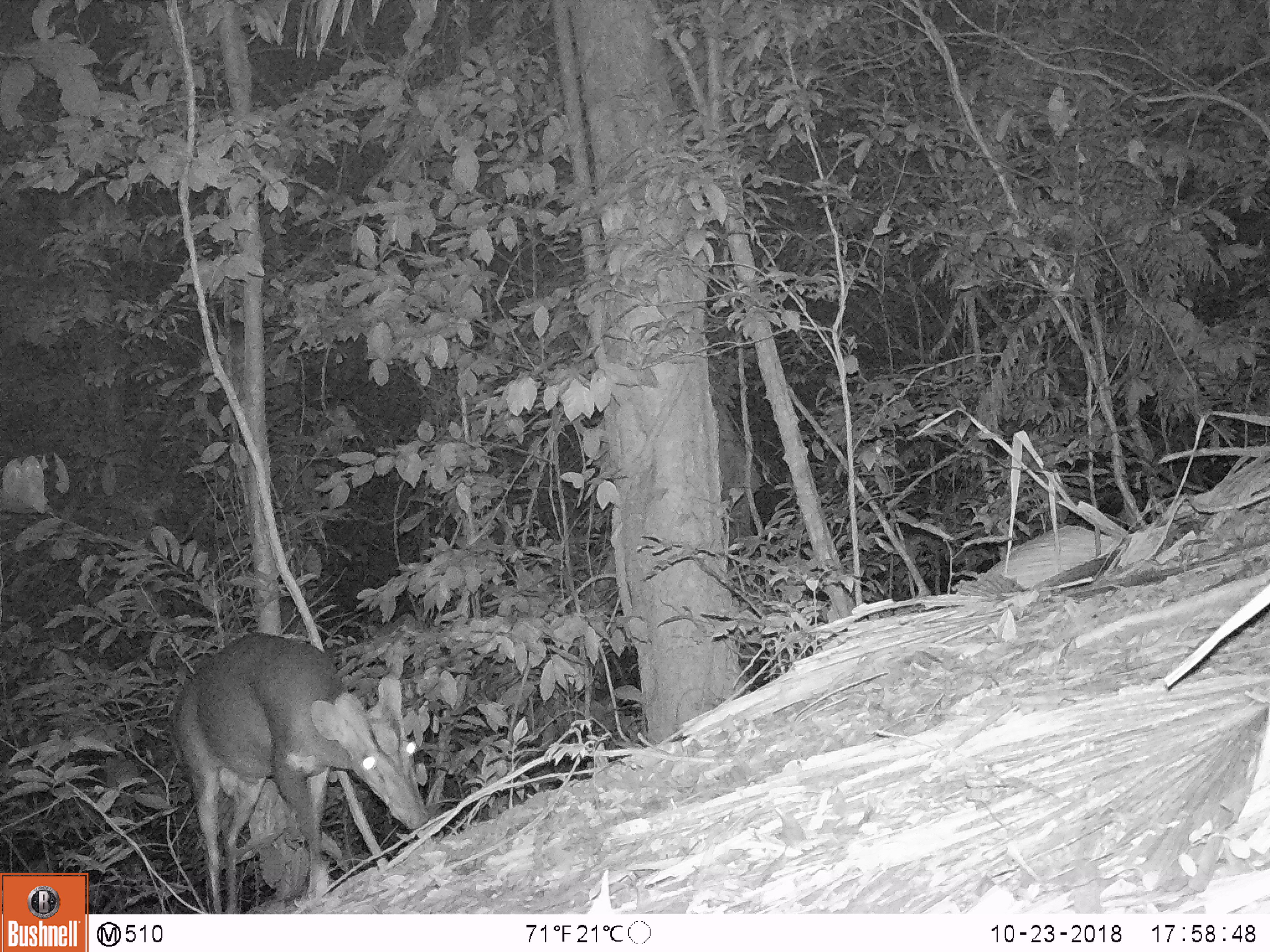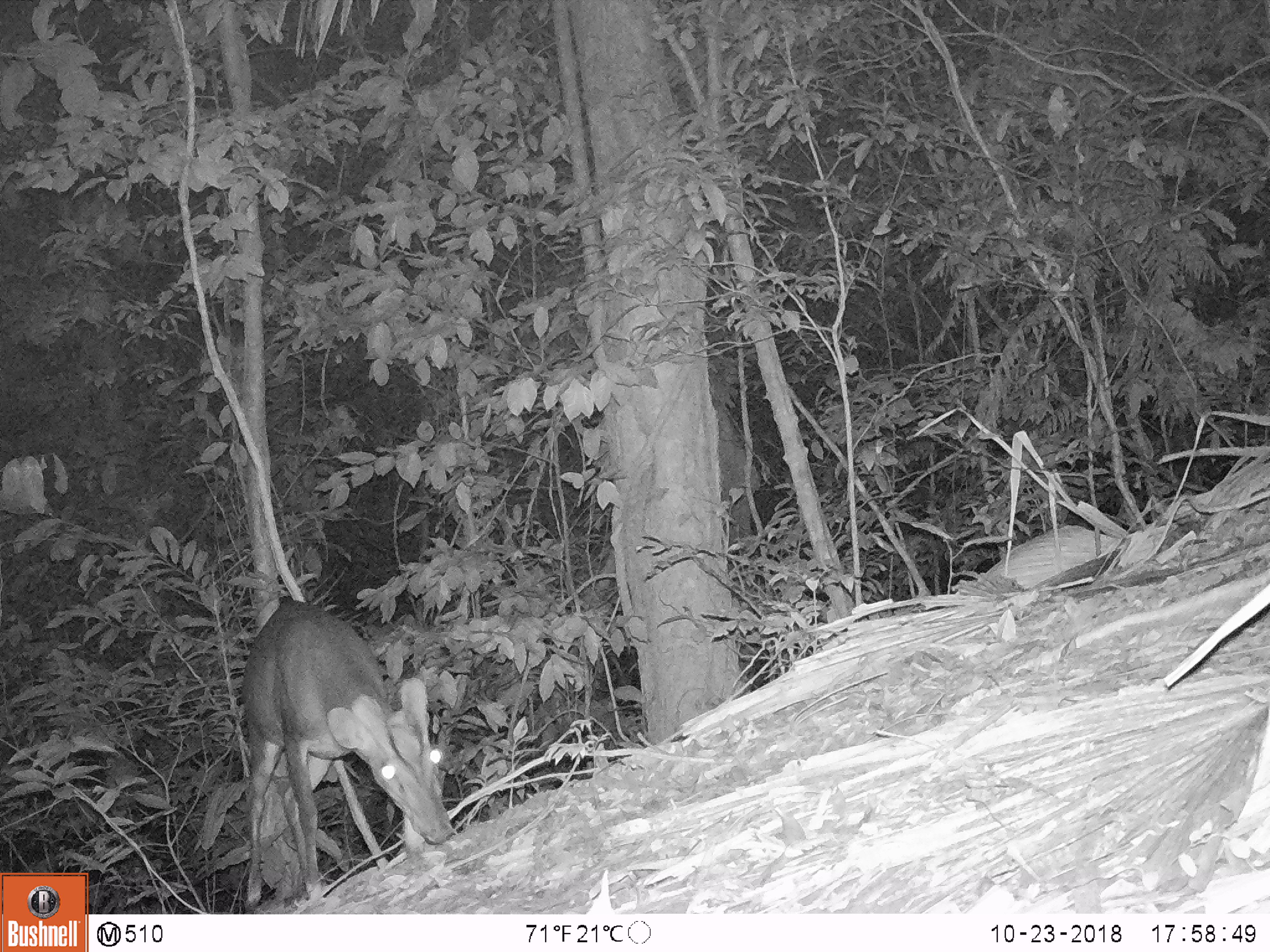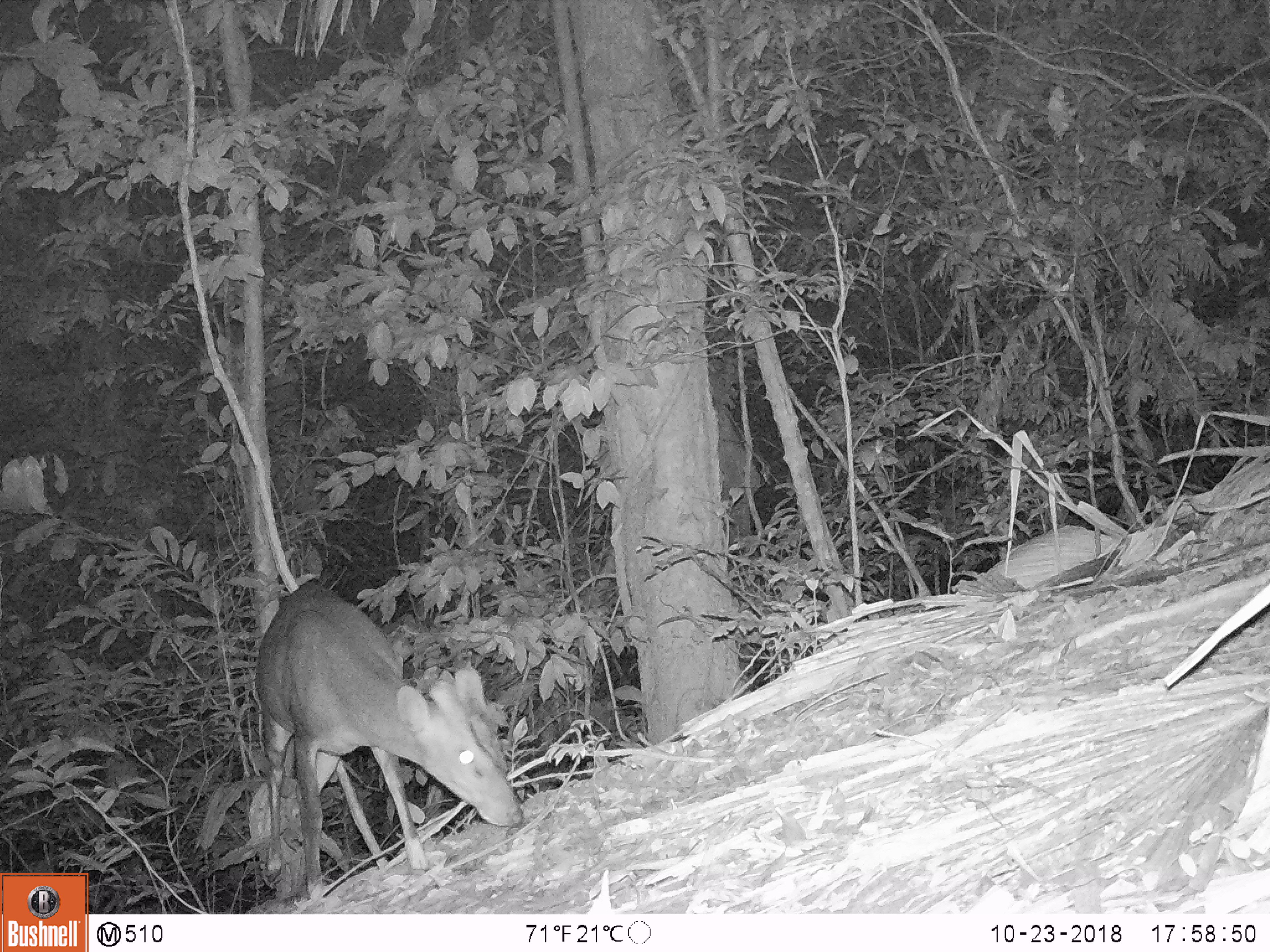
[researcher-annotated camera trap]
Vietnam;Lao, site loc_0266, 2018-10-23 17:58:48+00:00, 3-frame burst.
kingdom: Animalia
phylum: Chordata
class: Mammalia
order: Artiodactyla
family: Cervidae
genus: Muntiacus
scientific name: Muntiacus rooseveltorum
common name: roosevelt's muntjac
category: roosevelts muntjac group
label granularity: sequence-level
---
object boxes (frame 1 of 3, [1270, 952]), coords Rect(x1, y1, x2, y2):
roosevelts muntjac group: Rect(163, 630, 429, 914)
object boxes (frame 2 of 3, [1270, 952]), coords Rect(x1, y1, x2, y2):
roosevelts muntjac group: Rect(241, 600, 455, 912)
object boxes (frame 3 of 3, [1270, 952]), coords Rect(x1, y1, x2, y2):
roosevelts muntjac group: Rect(244, 577, 524, 904)